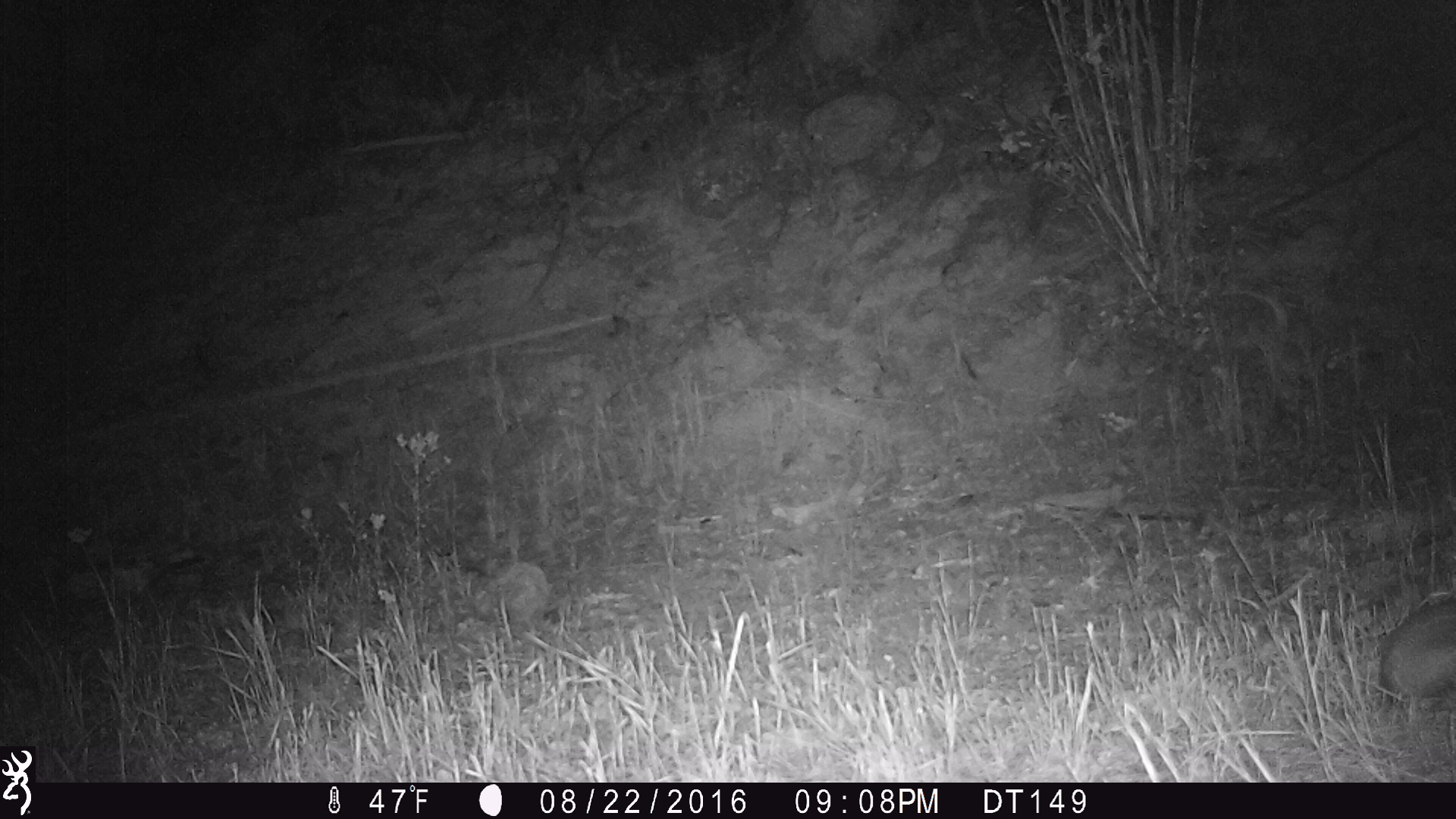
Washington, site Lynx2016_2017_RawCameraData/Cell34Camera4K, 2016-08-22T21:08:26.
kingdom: Animalia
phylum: Chordata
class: Mammalia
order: Lagomorpha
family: Leporidae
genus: Lepus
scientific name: Lepus americanus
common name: snowshoe hare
Lepus americanus (snowshoe hare). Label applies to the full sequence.